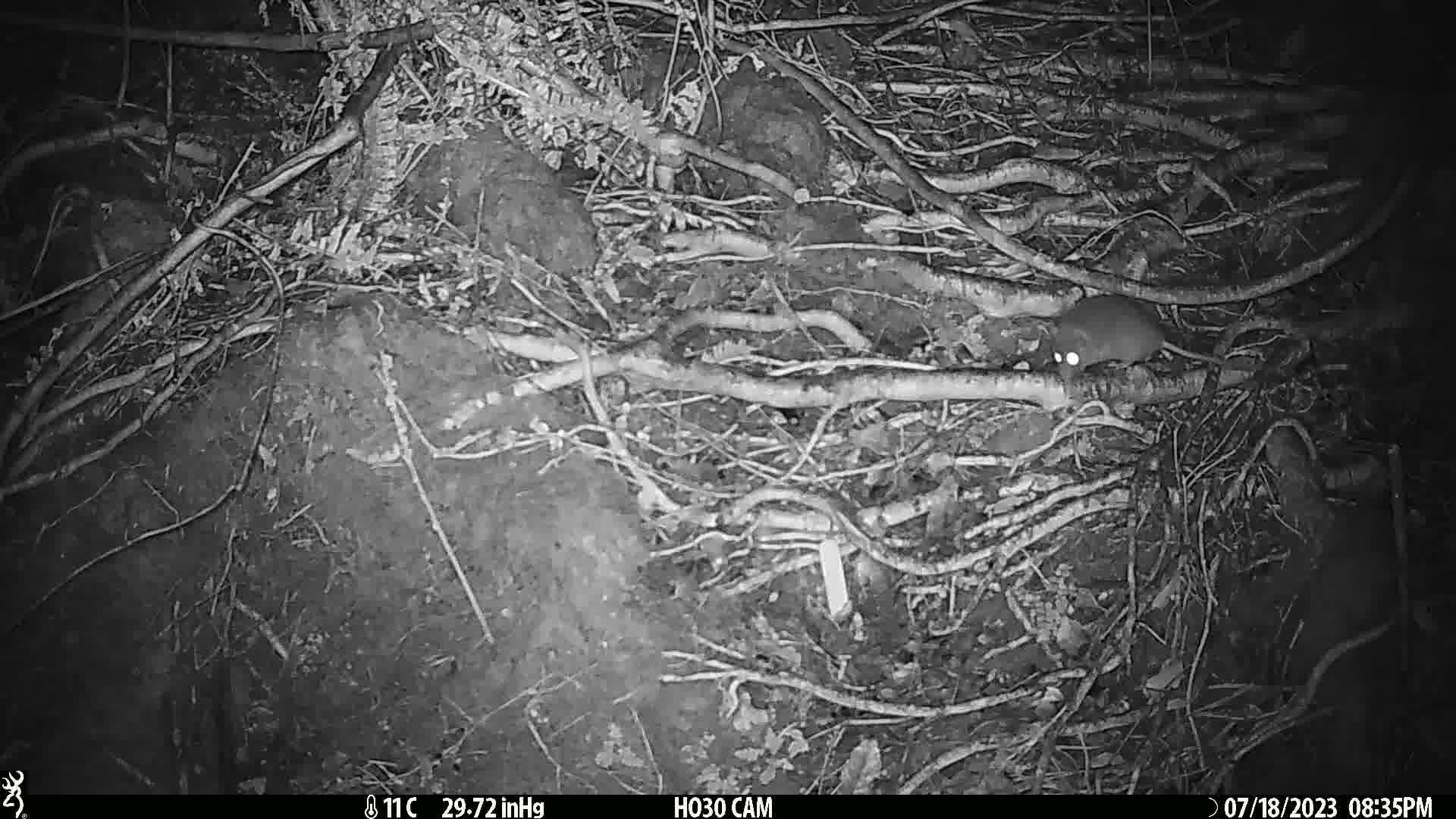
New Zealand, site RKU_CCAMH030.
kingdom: Animalia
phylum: Chordata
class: Mammalia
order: Rodentia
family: Muridae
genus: Rattus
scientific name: Rattus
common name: rat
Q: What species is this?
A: Rat (Rattus).